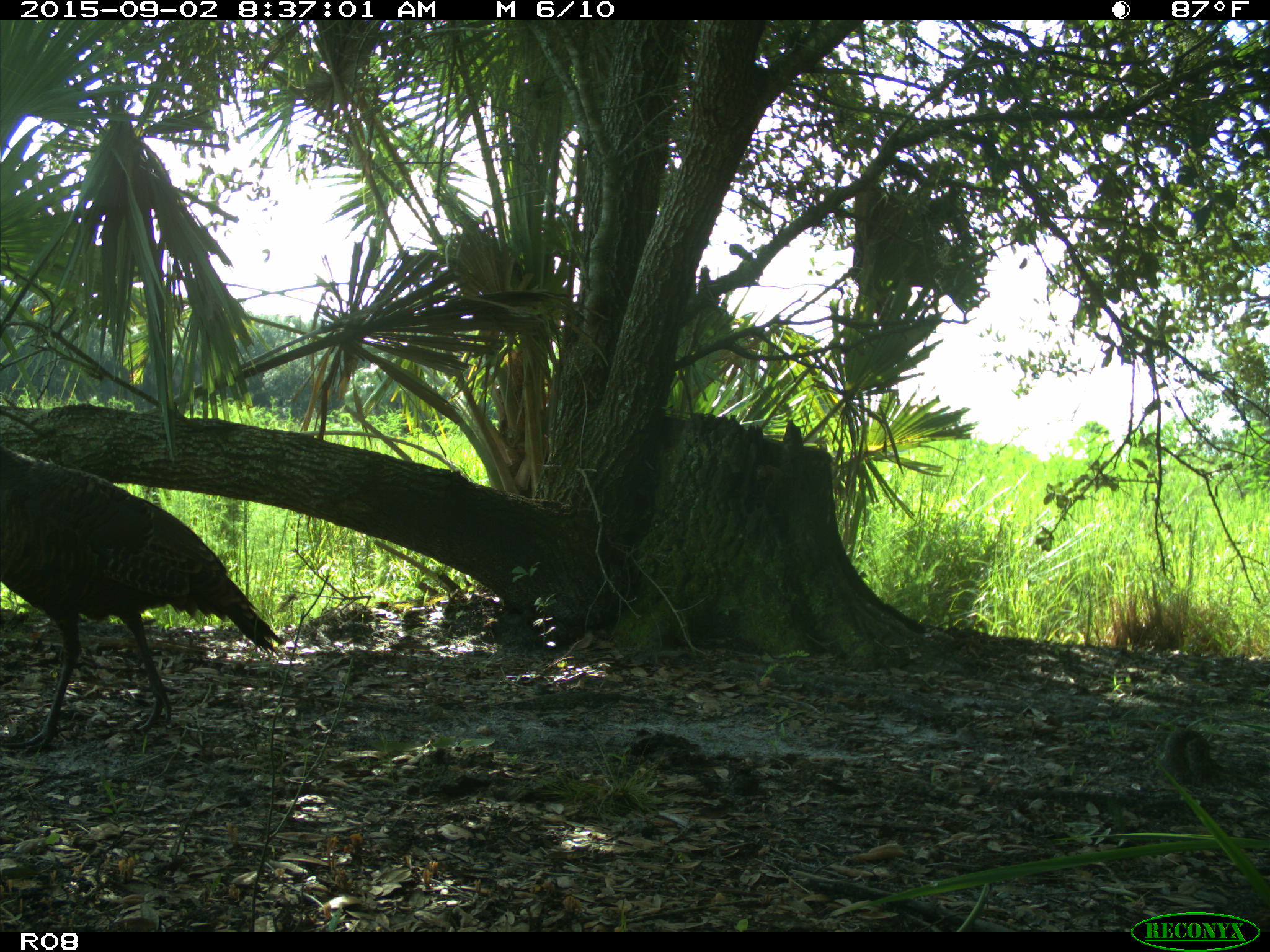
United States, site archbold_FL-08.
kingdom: Animalia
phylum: Chordata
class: Aves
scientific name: Aves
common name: birds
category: unidentified bird